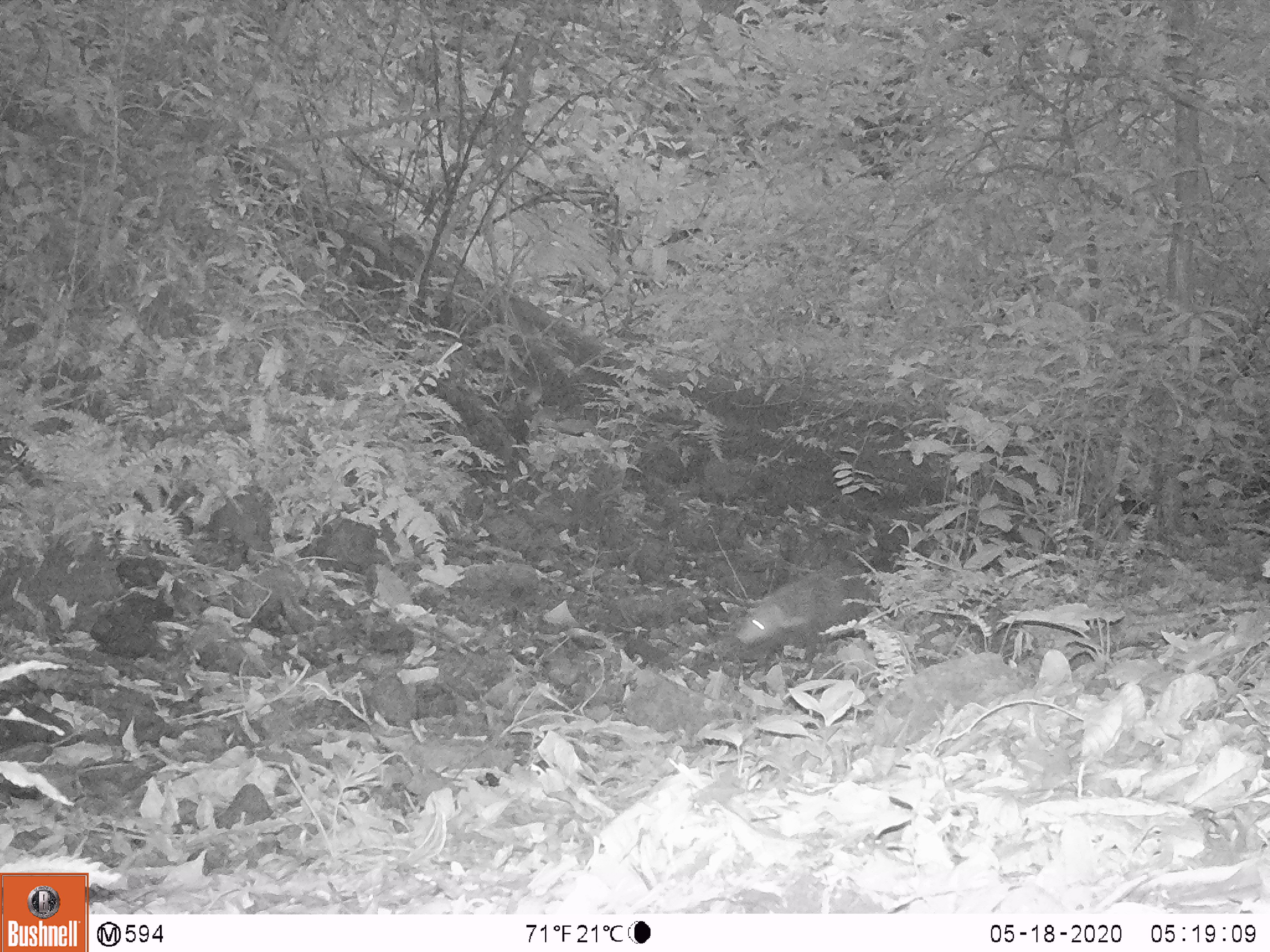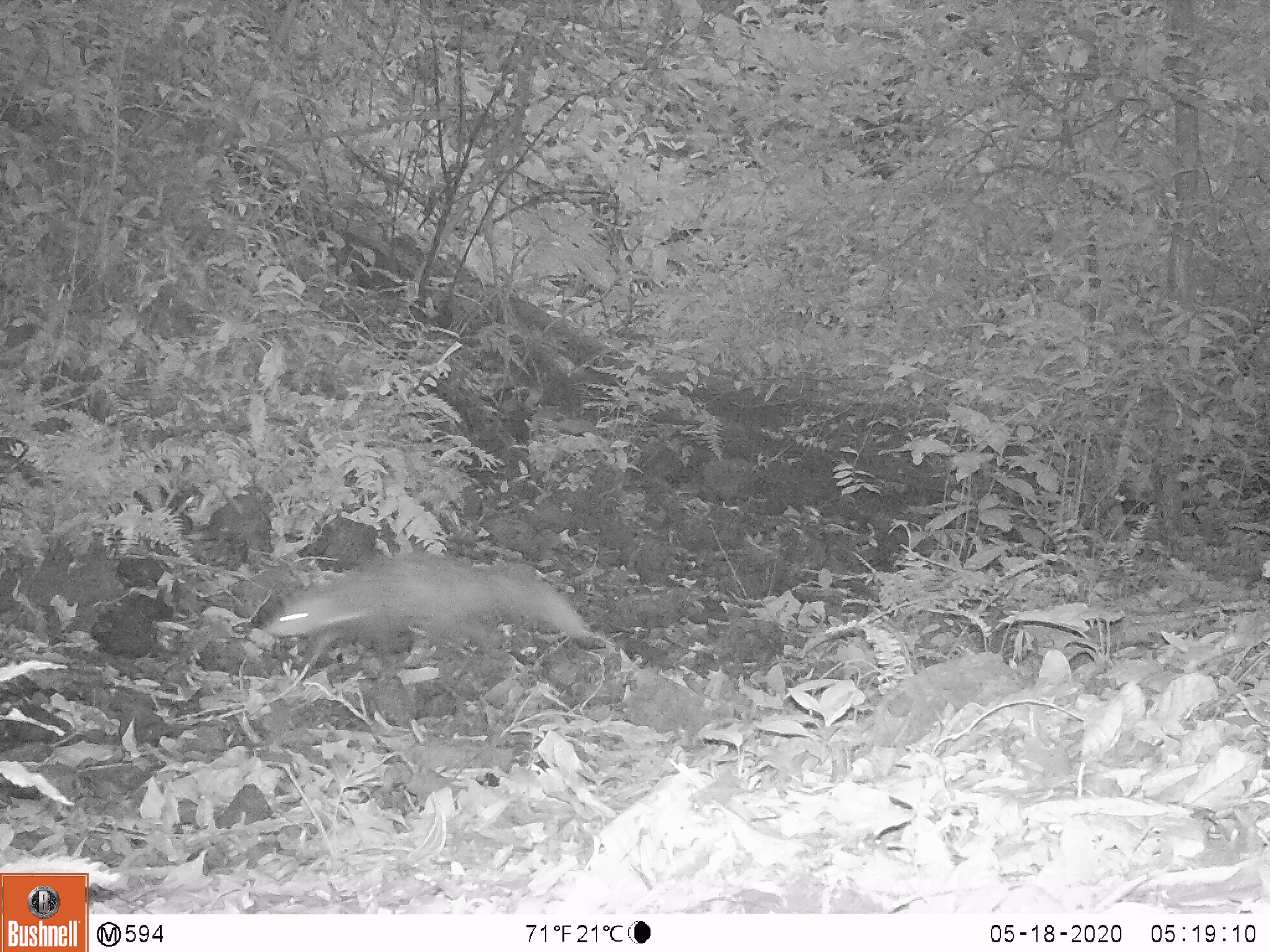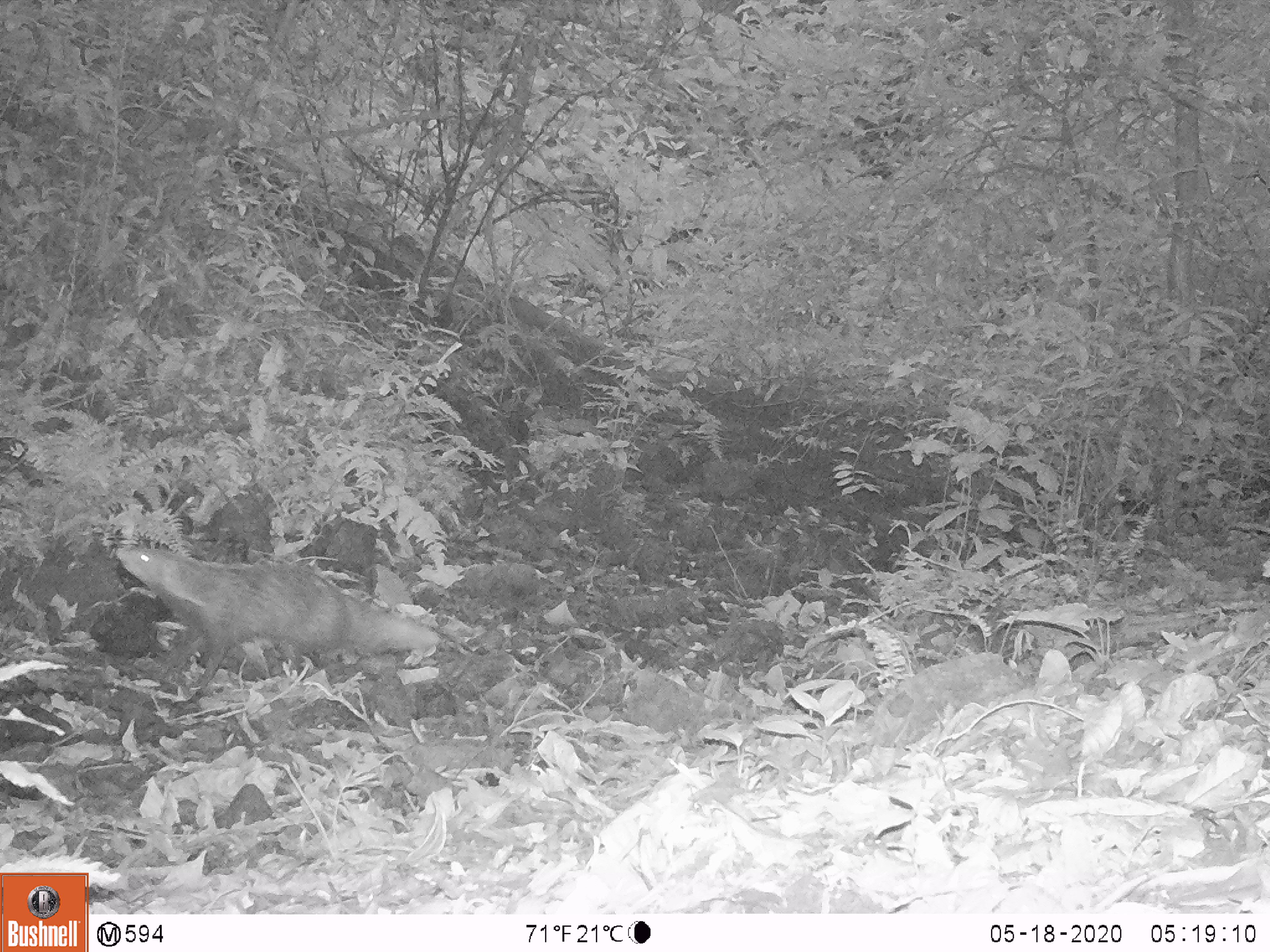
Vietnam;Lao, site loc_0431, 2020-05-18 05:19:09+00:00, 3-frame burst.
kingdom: Animalia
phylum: Chordata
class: Mammalia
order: Carnivora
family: Herpestidae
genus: Urva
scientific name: Urva urva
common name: crab-eating mongoose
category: crab eating mongoose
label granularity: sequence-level